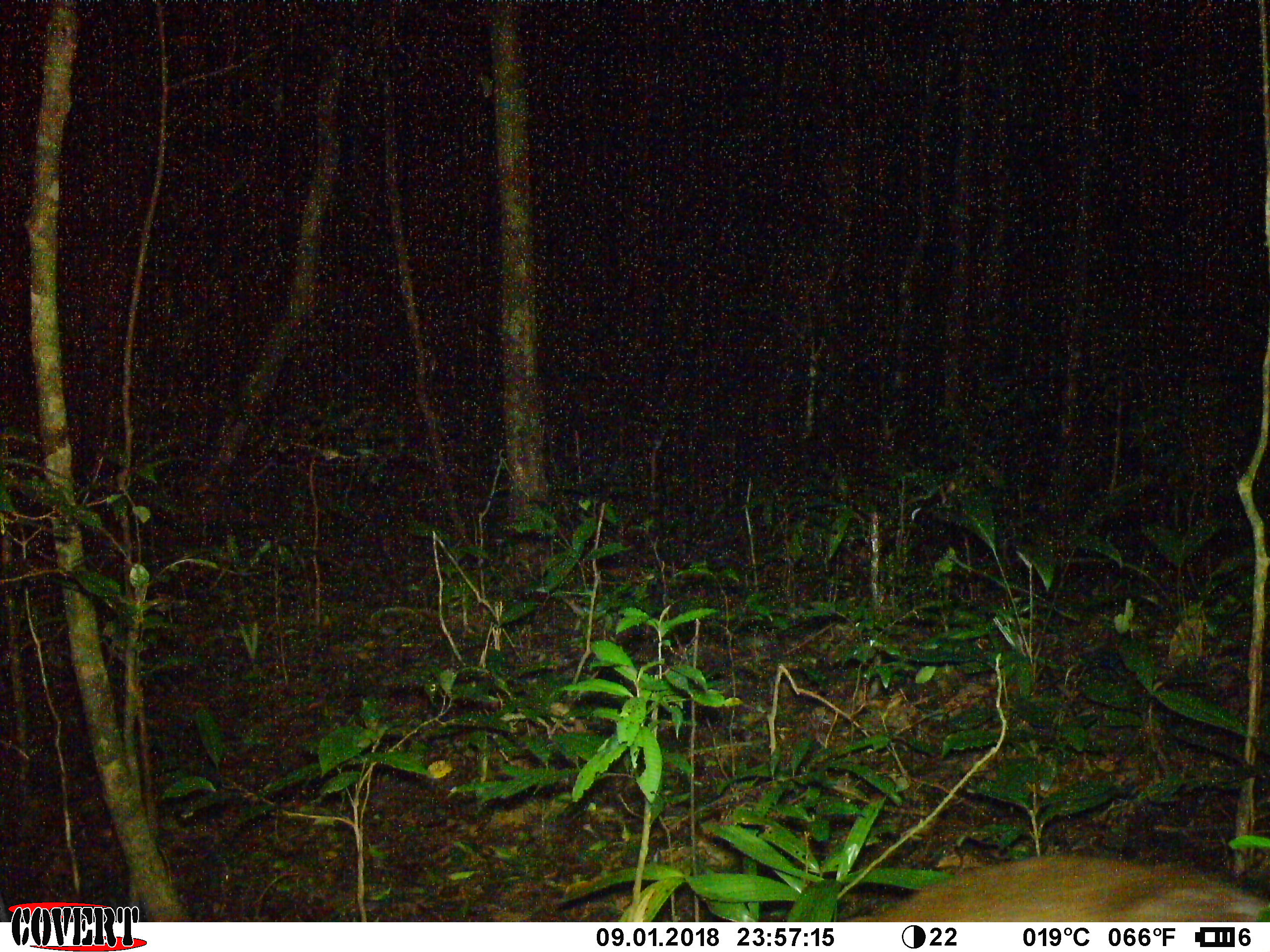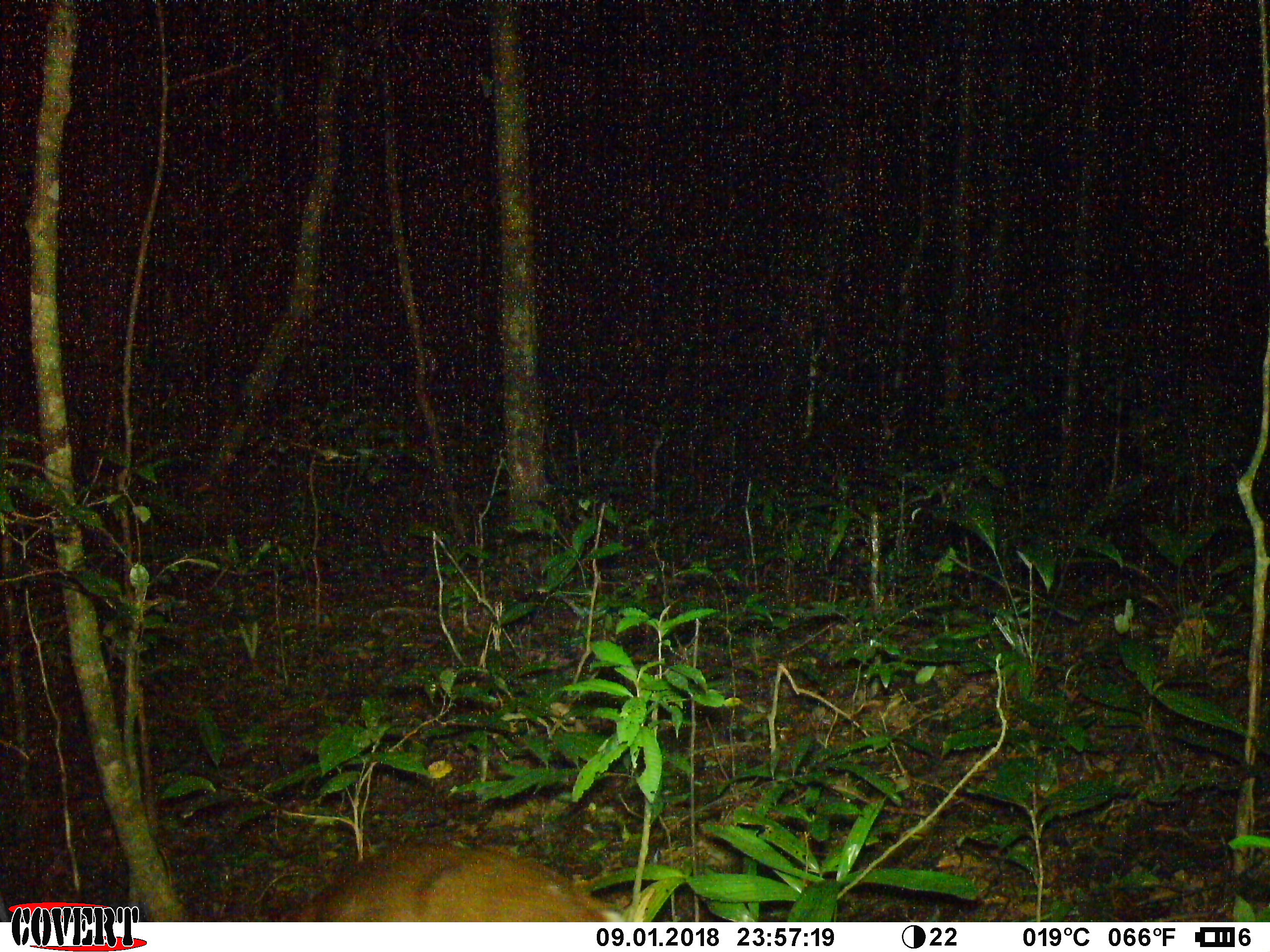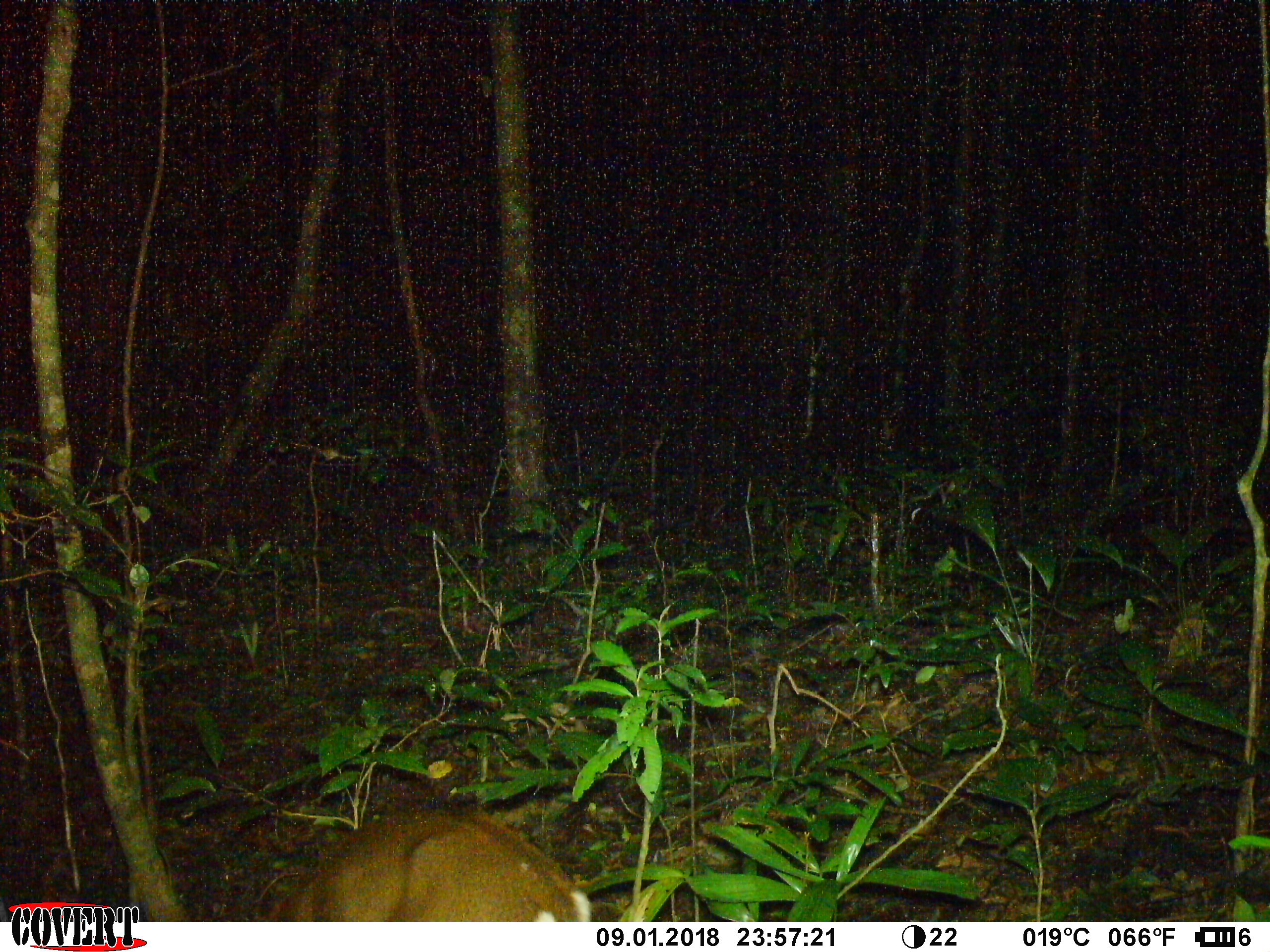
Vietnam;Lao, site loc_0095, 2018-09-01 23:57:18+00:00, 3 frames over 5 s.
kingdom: Animalia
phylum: Chordata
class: Mammalia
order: Artiodactyla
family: Cervidae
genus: Muntiacus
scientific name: Muntiacus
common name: muntjacs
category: unidentified muntjac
Unidentified muntjac (muntjacs) (Muntiacus). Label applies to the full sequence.